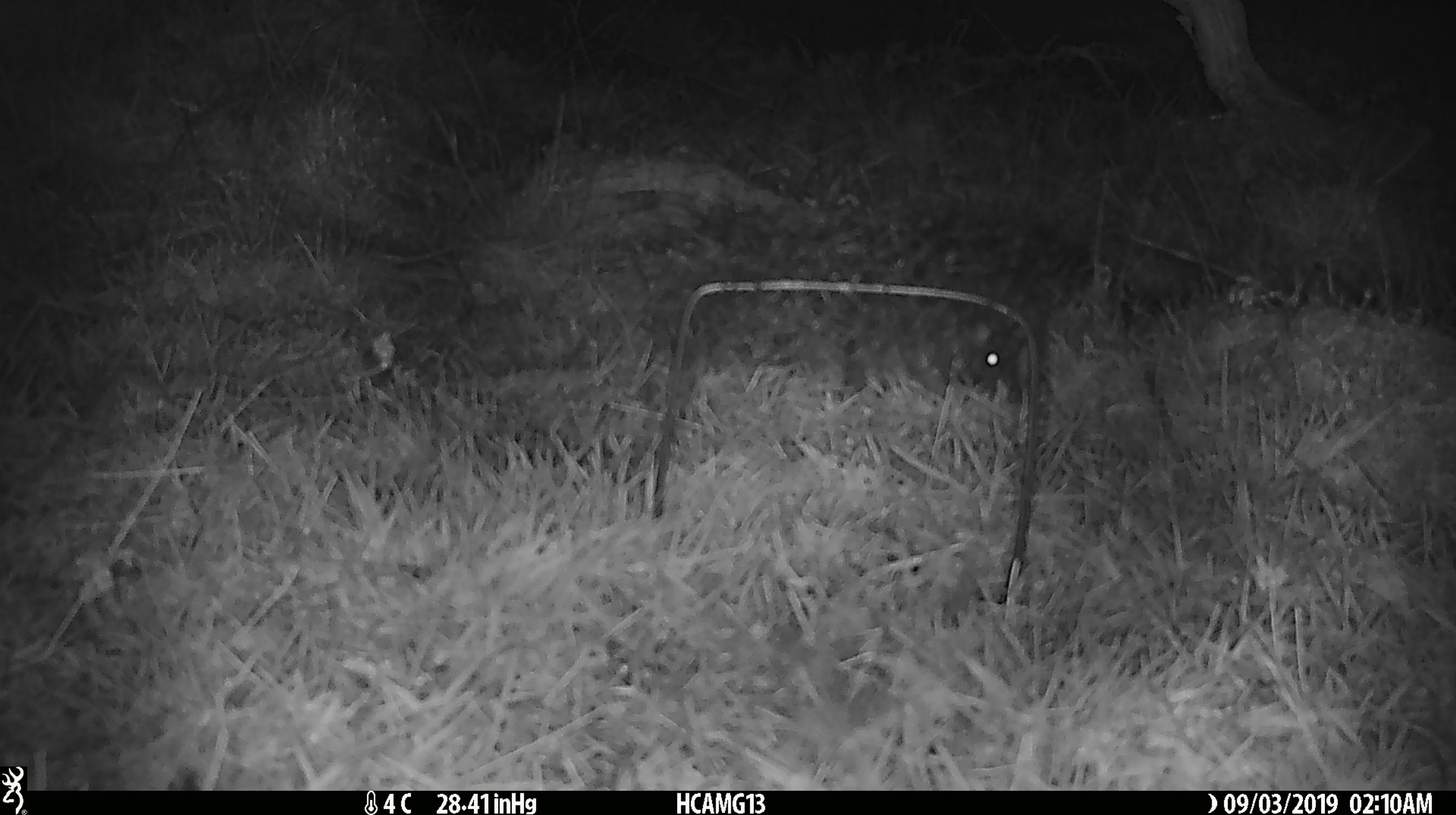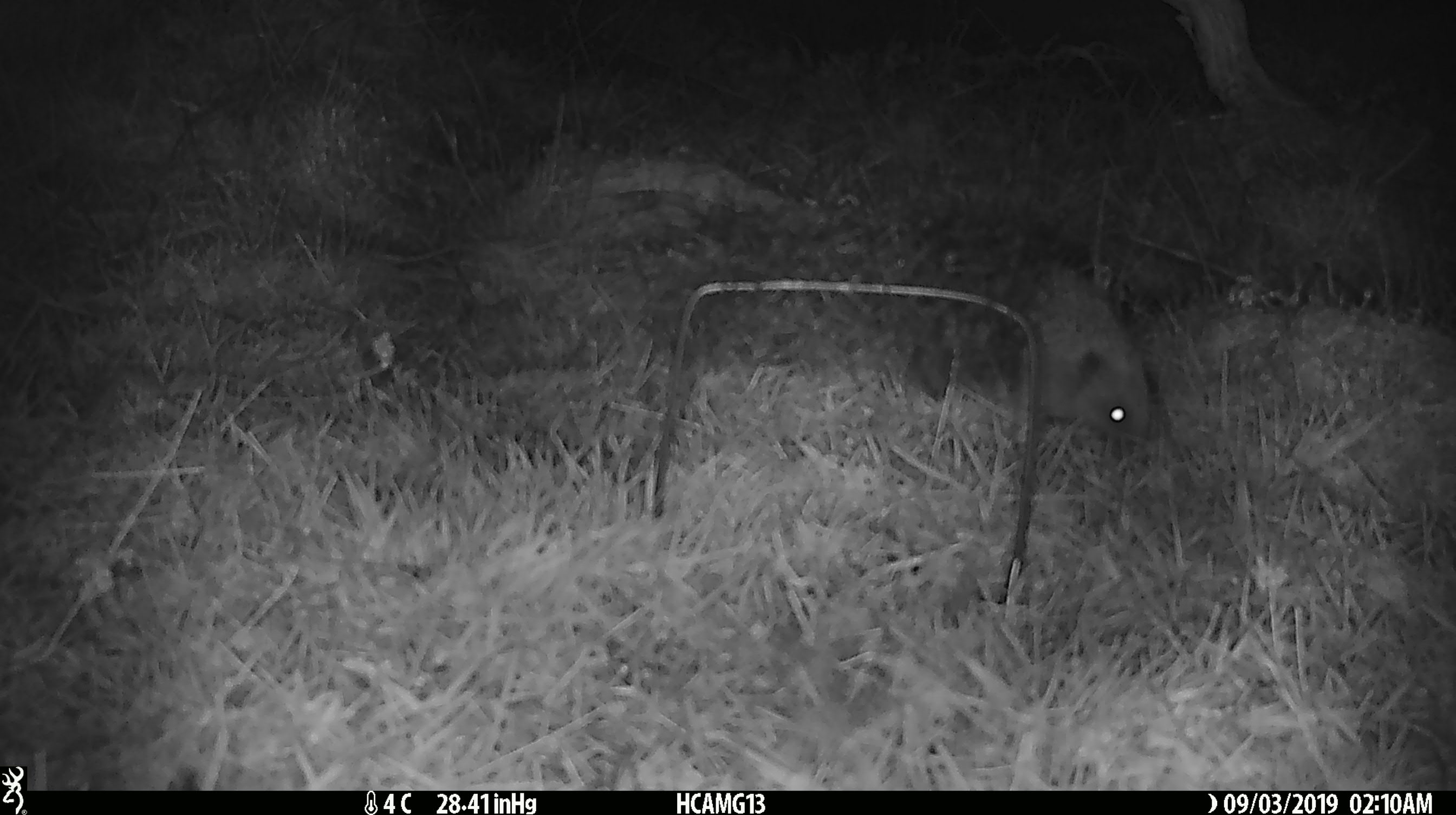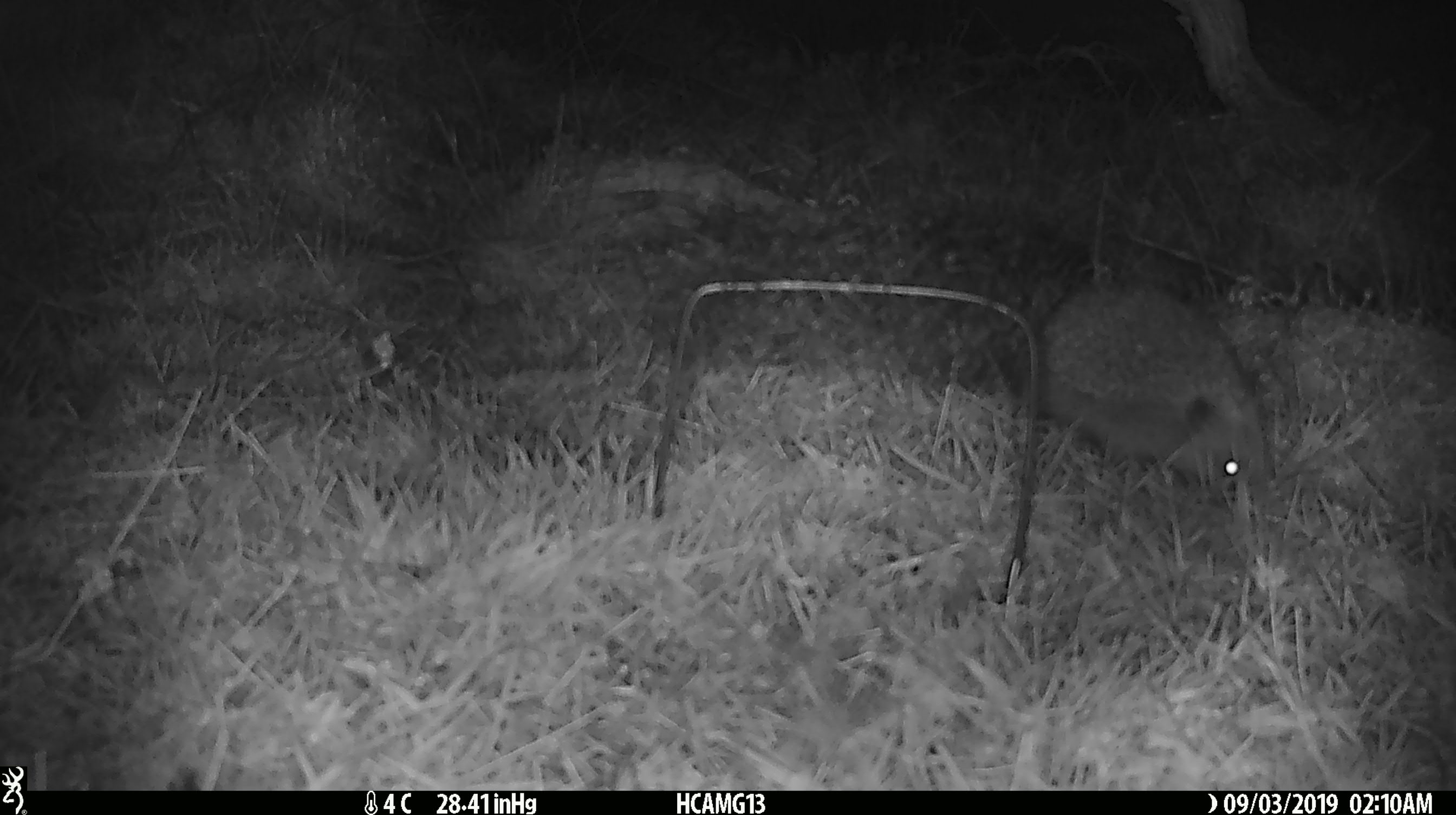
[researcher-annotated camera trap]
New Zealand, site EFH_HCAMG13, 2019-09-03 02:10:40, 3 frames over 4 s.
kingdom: Animalia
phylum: Chordata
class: Mammalia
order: Eulipotyphla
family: Erinaceidae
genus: Erinaceus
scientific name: Erinaceus europaeus europaeus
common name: european hedgehog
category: hedgehog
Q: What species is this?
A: Hedgehog (european hedgehog) (Erinaceus europaeus europaeus).